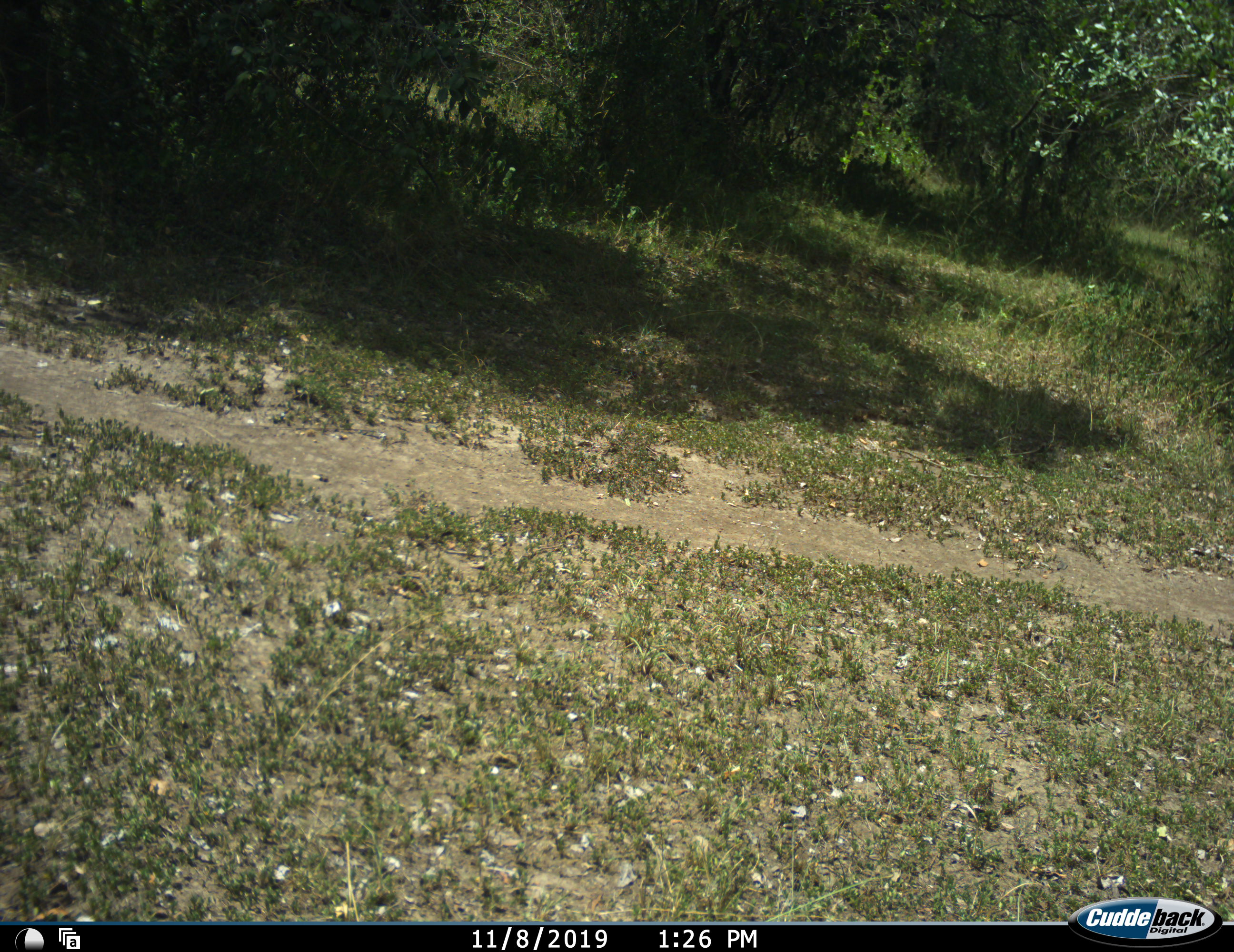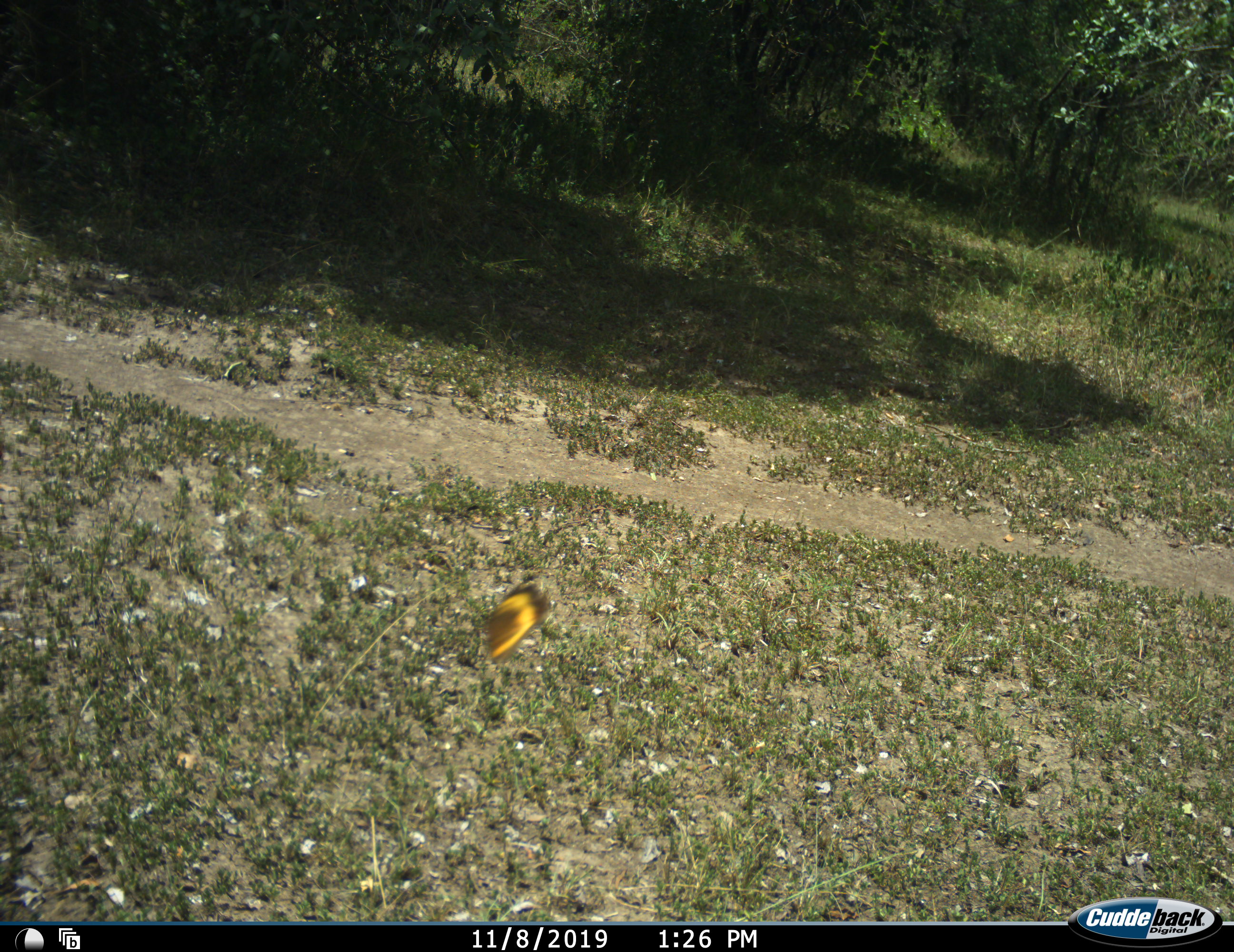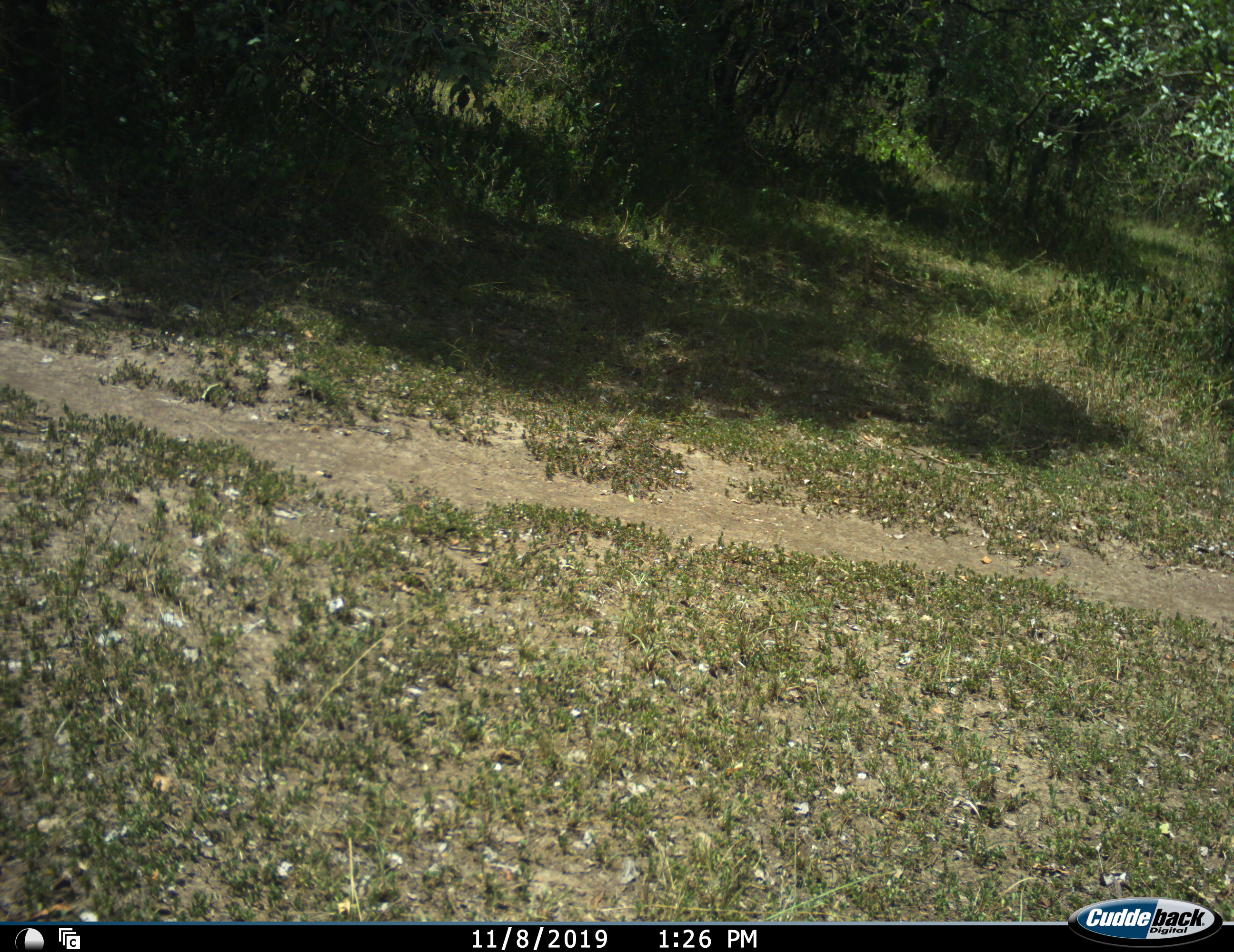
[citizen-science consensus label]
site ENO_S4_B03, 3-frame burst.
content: unidentified animal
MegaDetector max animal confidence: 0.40